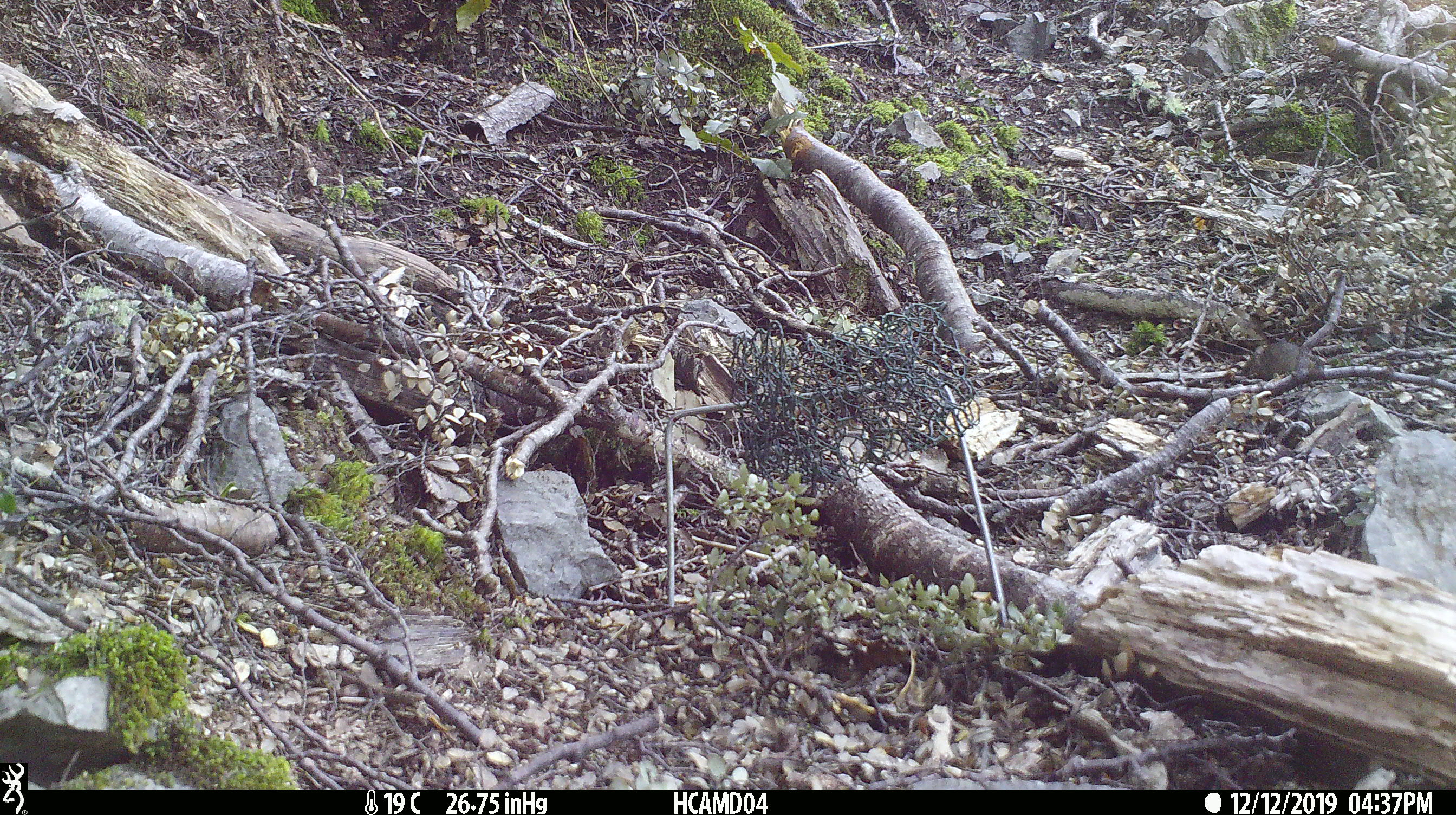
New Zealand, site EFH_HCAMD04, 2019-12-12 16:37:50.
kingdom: Animalia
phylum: Chordata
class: Mammalia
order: Rodentia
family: Muridae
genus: Mus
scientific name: Mus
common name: mouse